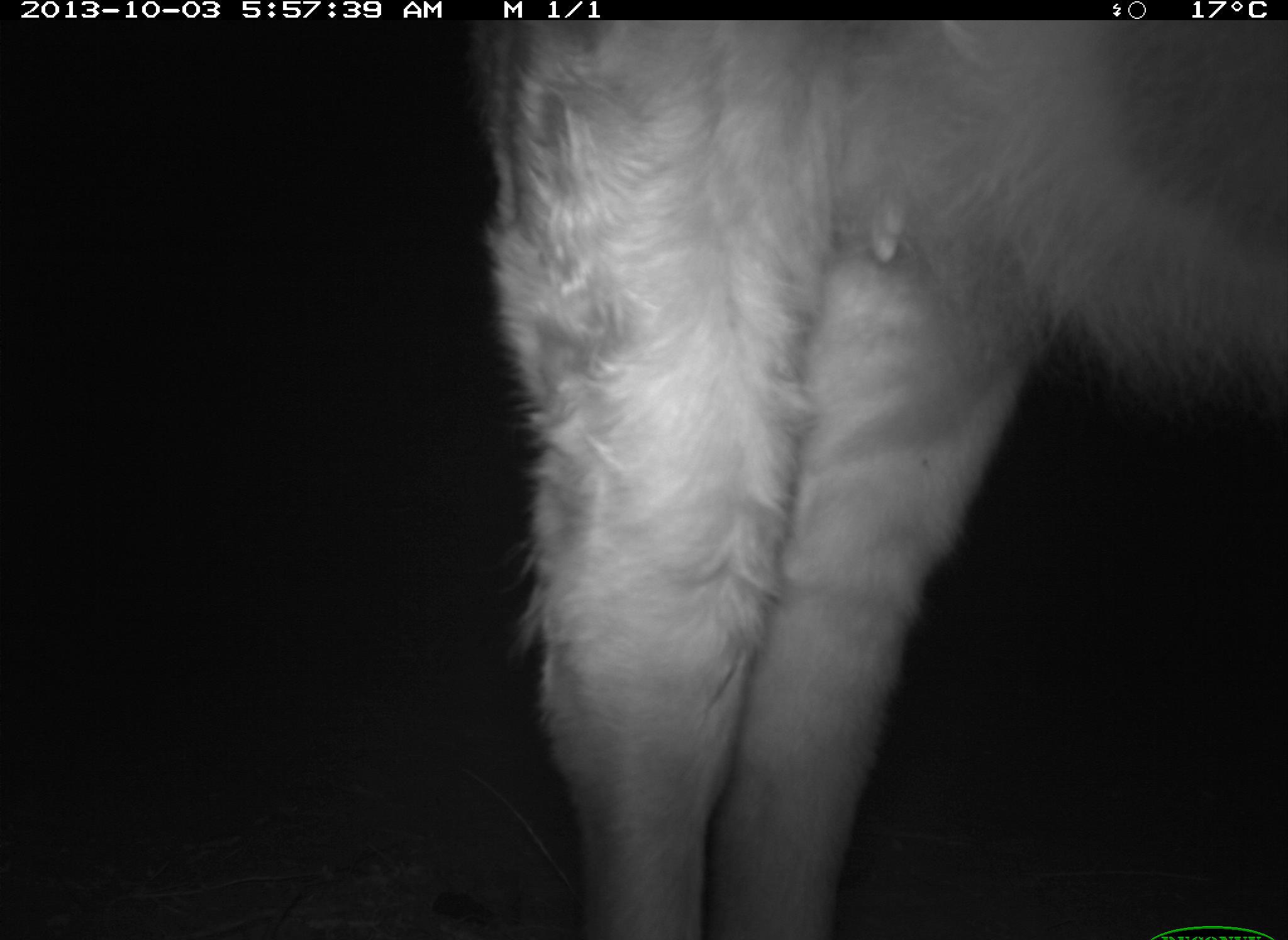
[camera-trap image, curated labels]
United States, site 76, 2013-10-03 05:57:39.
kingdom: Animalia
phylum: Chordata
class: Mammalia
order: Artiodactyla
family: Bovidae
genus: Bos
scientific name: Bos taurus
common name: cow